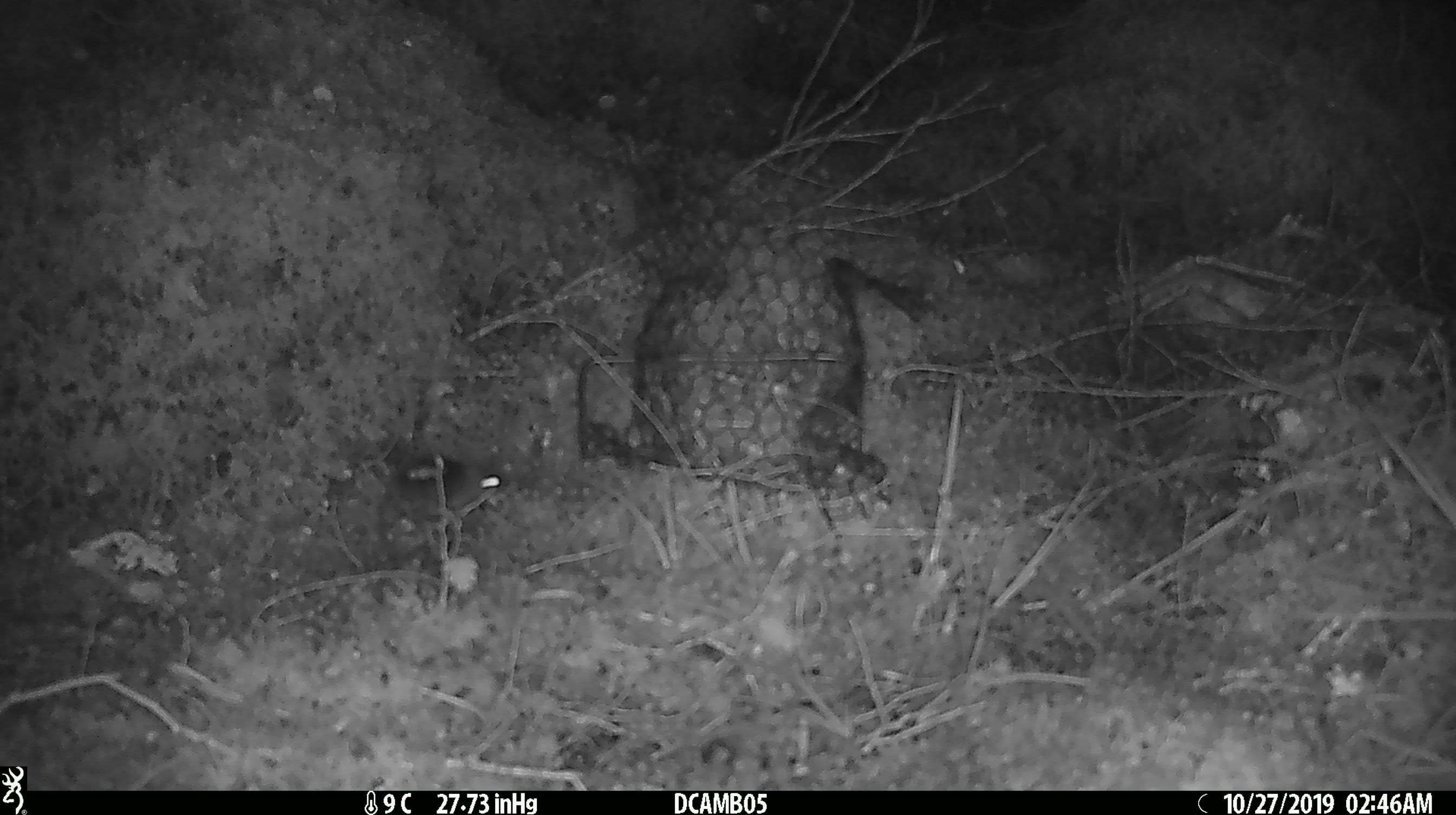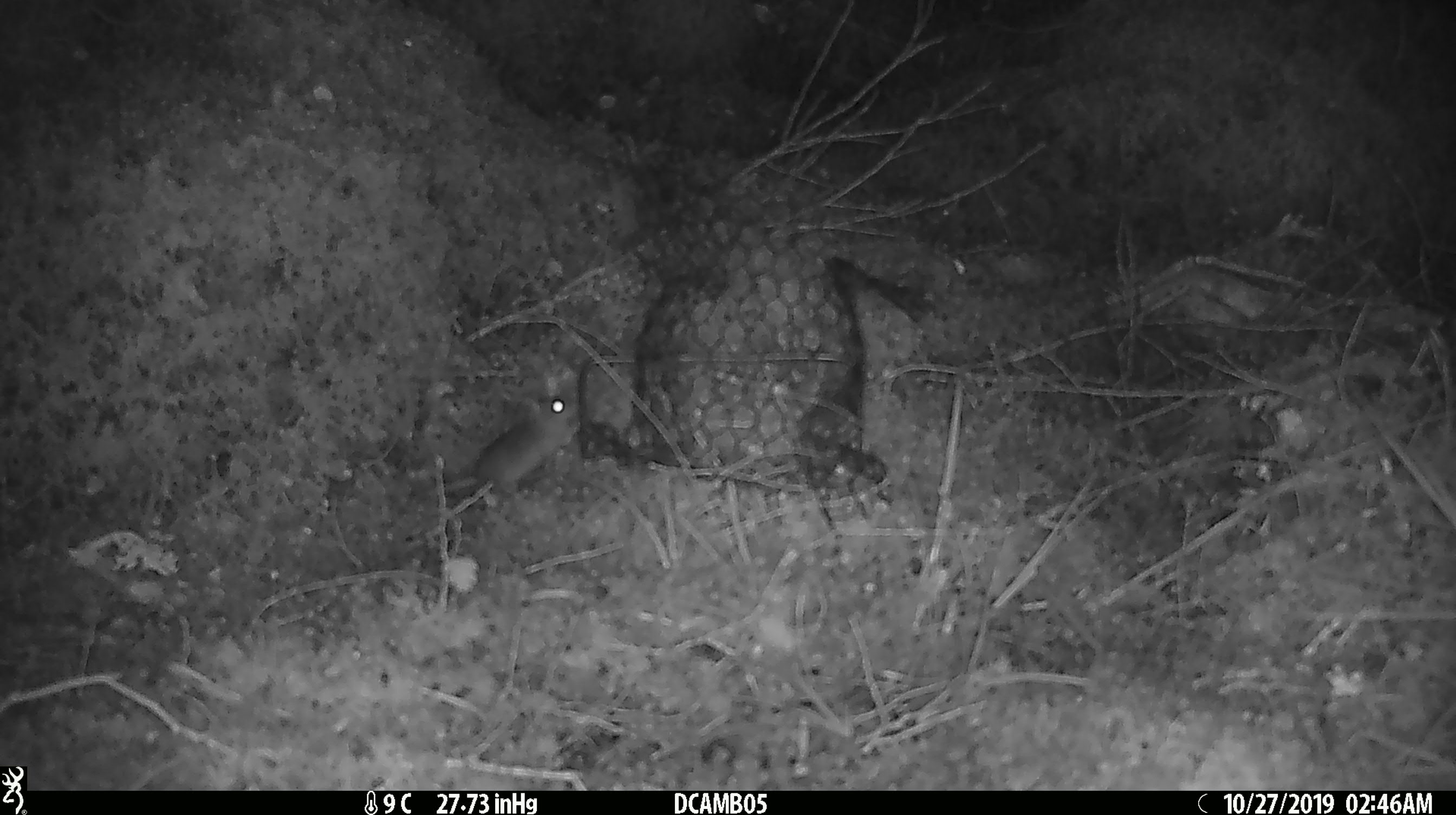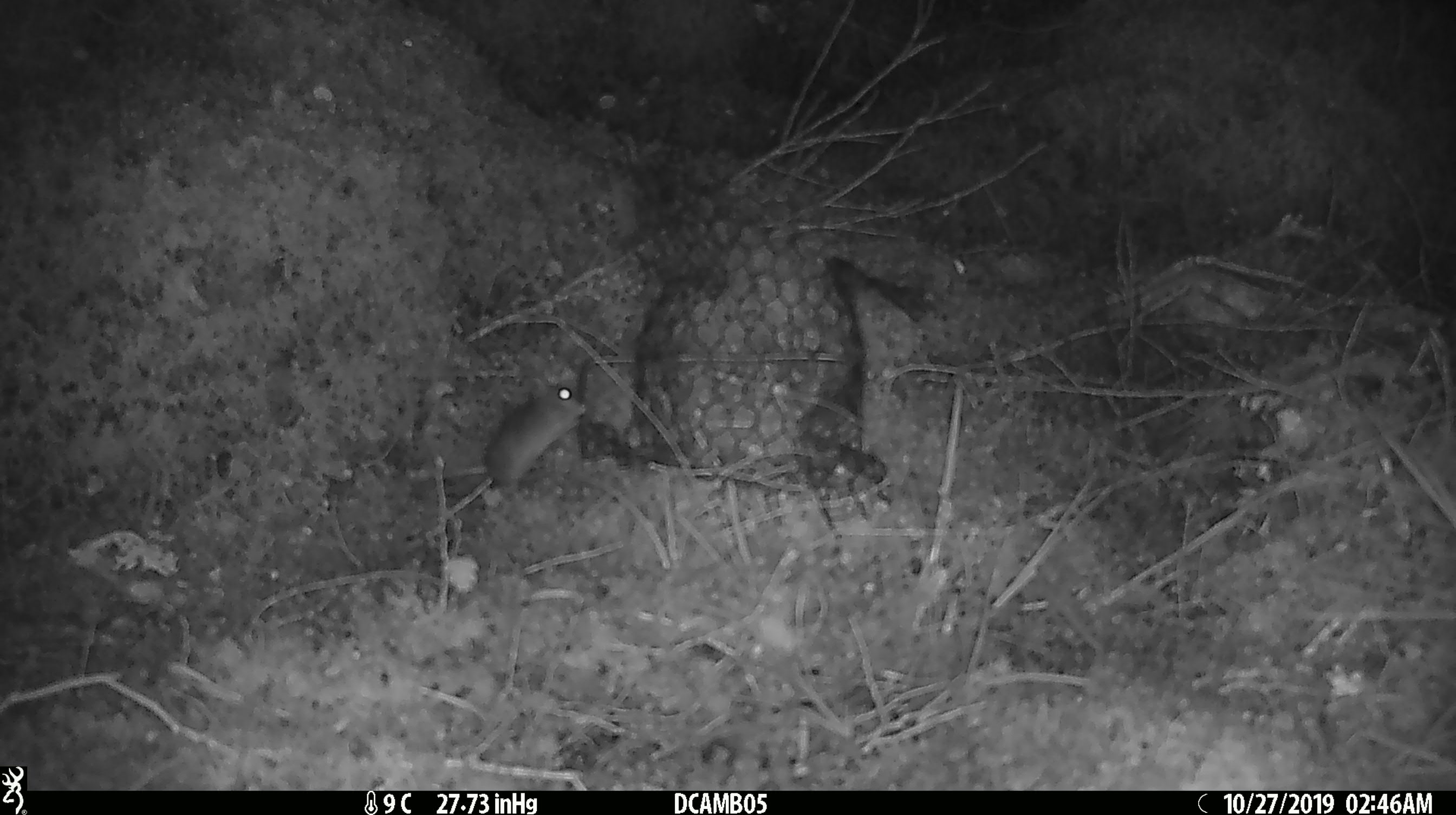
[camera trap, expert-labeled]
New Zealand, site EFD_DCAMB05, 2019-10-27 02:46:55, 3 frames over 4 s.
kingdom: Animalia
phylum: Chordata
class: Mammalia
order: Rodentia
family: Muridae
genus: Mus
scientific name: Mus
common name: mouse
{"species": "mouse (Mus)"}